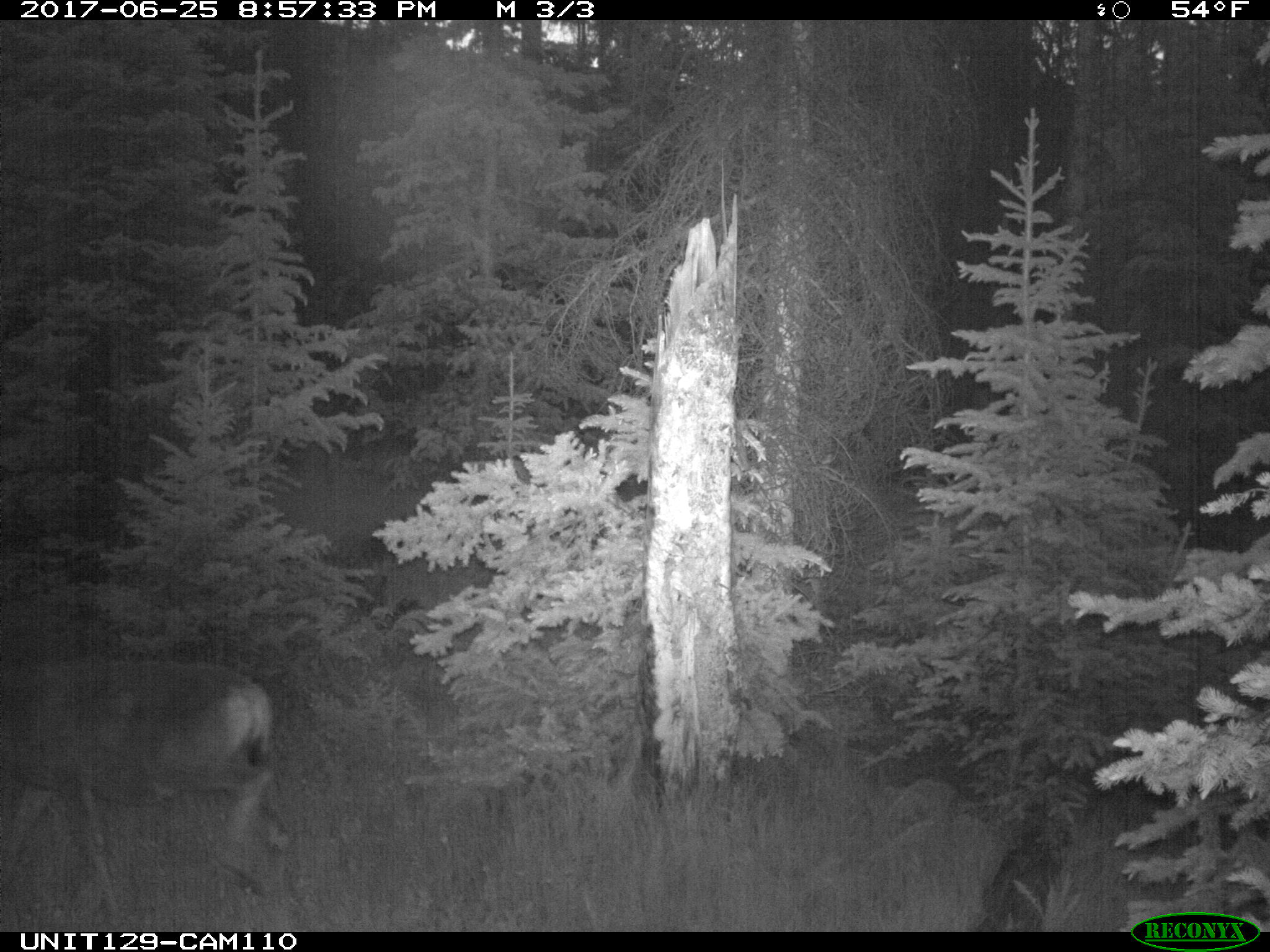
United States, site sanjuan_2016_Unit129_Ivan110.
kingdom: Animalia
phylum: Chordata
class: Mammalia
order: Artiodactyla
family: Cervidae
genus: Odocoileus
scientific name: Odocoileus hemionus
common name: mule deer